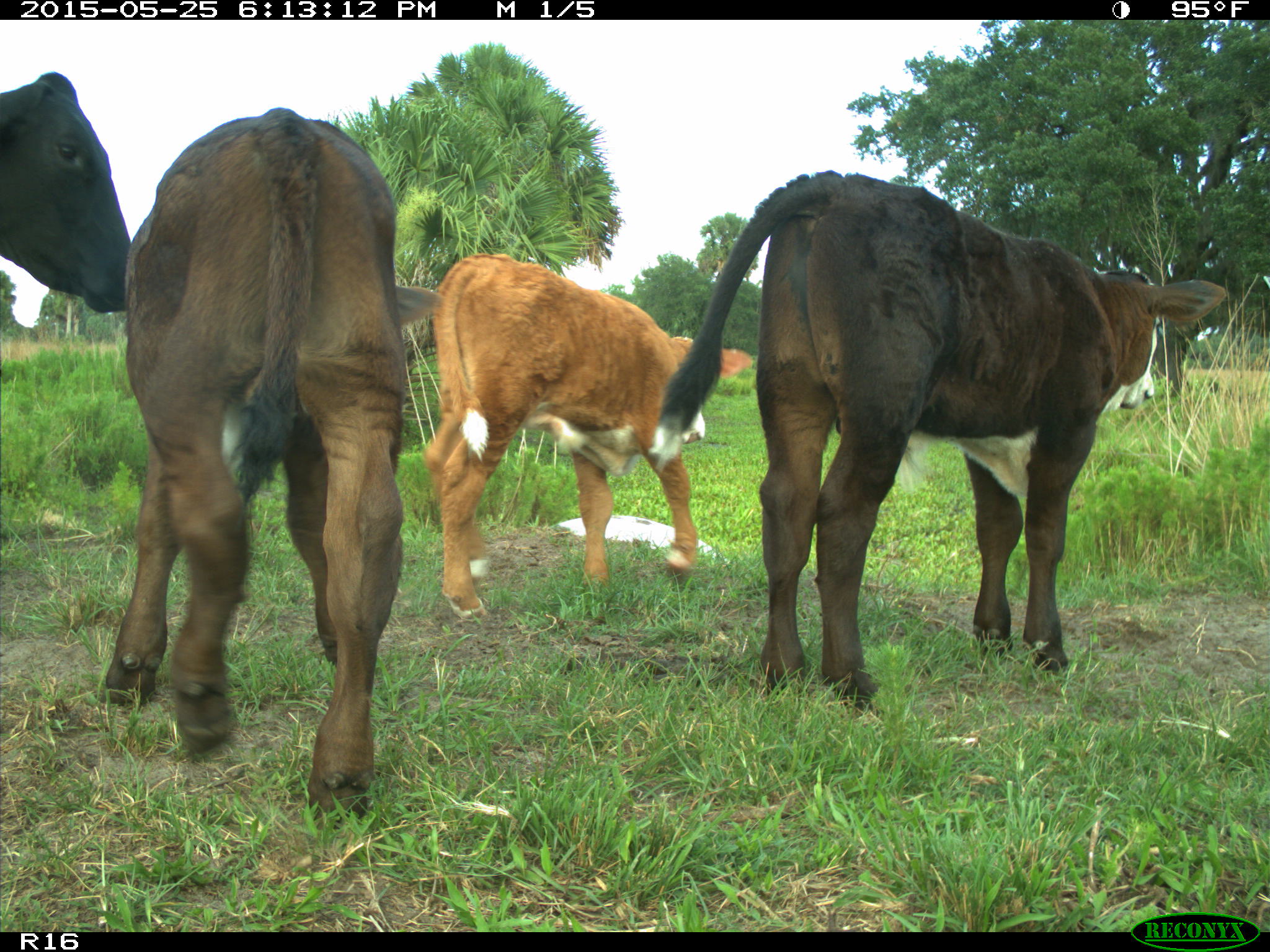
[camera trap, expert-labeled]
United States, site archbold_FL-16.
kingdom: Animalia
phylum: Chordata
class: Mammalia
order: Artiodactyla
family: Bovidae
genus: Bos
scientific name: Bos taurus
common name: domestic cow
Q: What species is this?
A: Bos taurus (domestic cow).